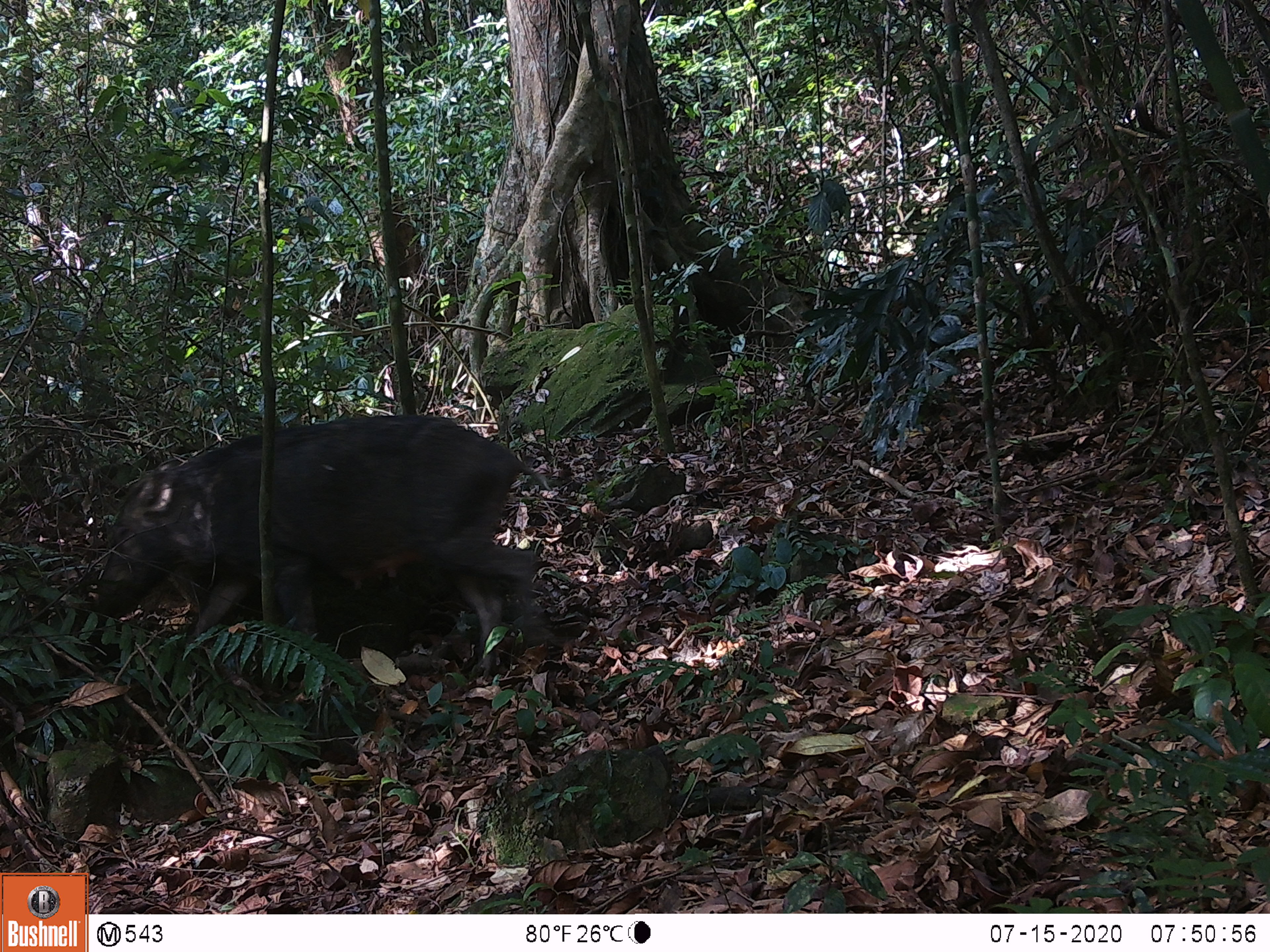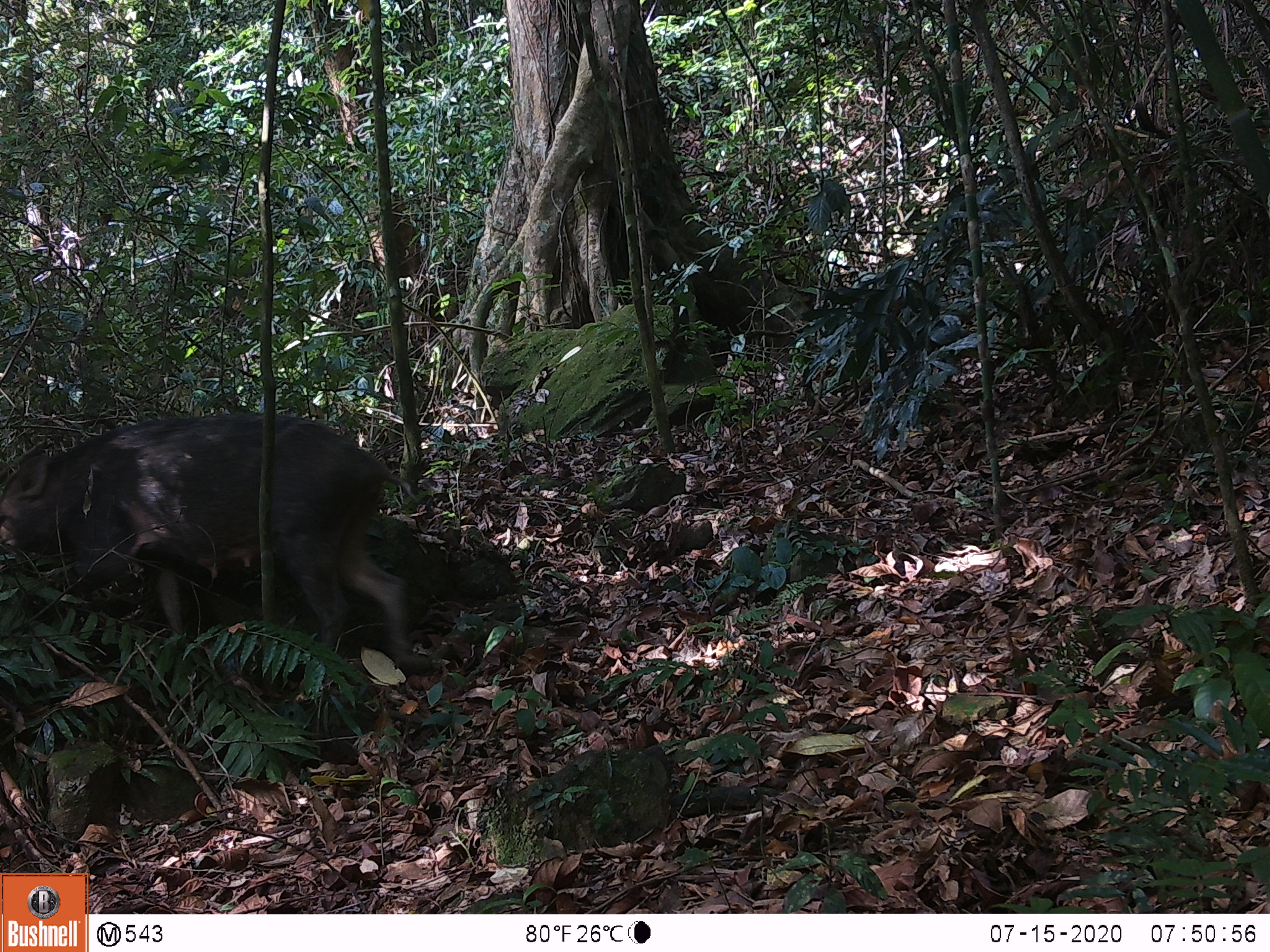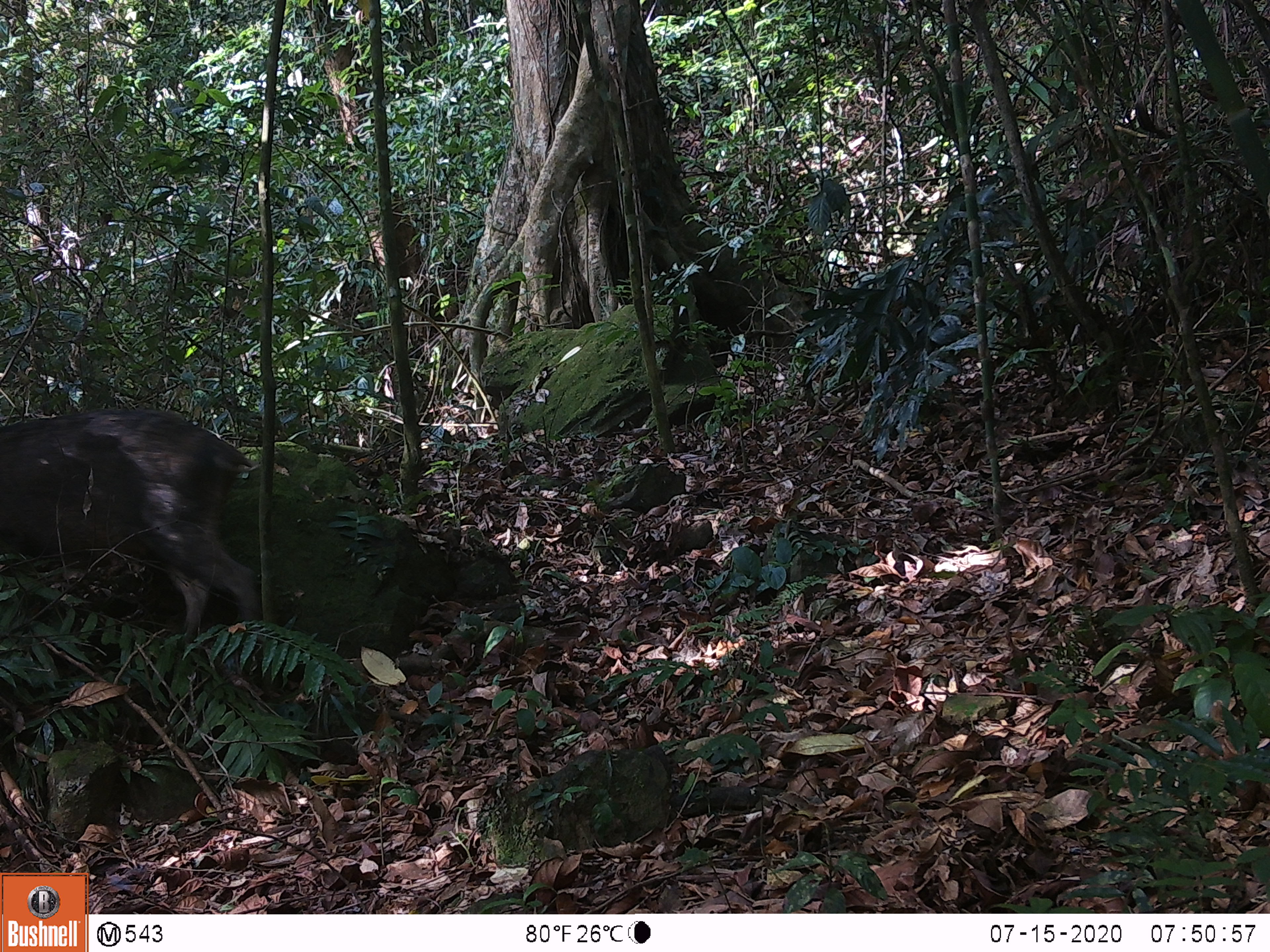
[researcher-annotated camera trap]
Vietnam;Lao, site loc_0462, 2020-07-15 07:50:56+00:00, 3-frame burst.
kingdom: Animalia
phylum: Chordata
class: Mammalia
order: Artiodactyla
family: Suidae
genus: Sus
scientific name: Sus scrofa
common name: eurasian wild pig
Eurasian wild pig (Sus scrofa). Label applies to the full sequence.